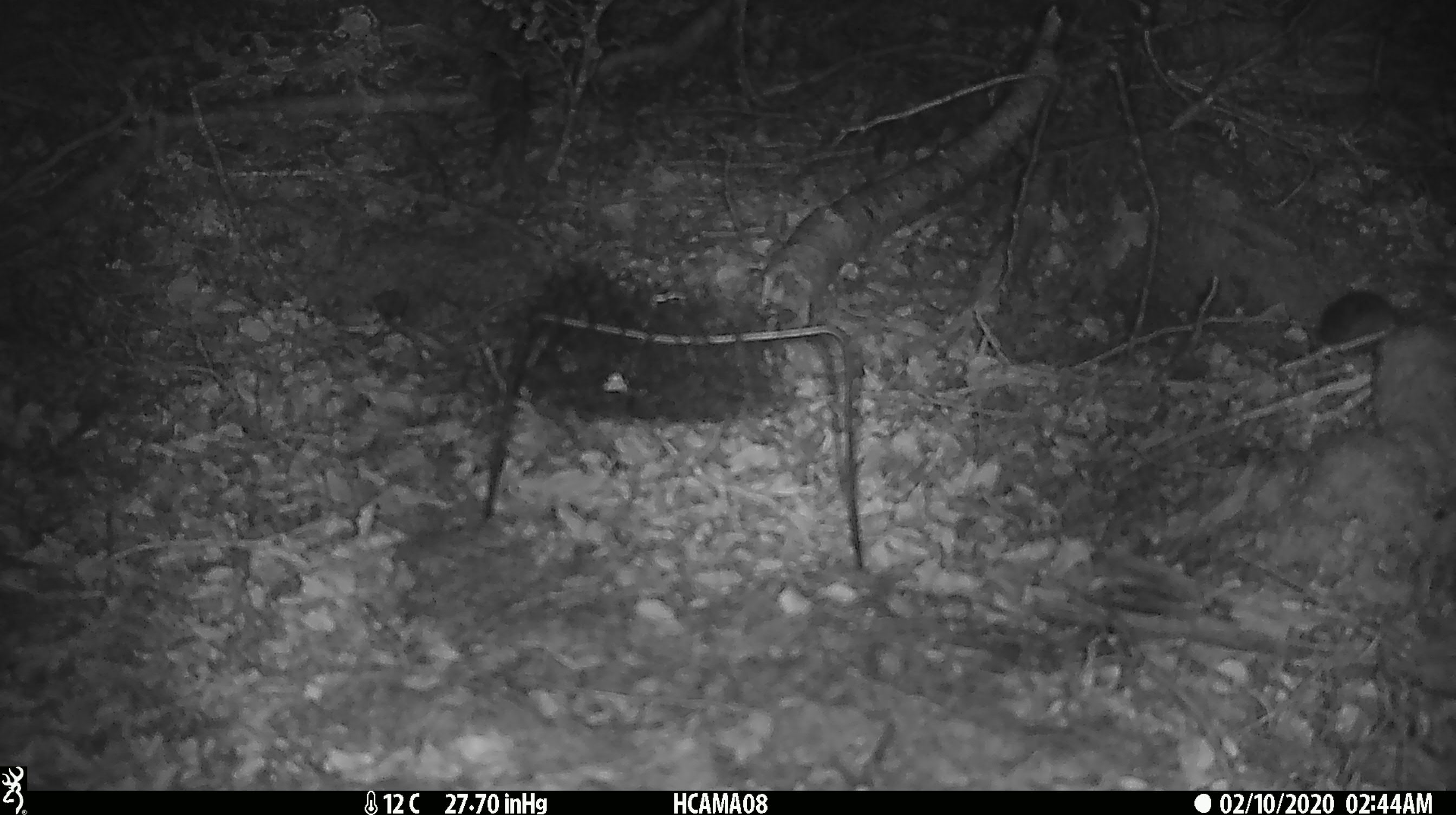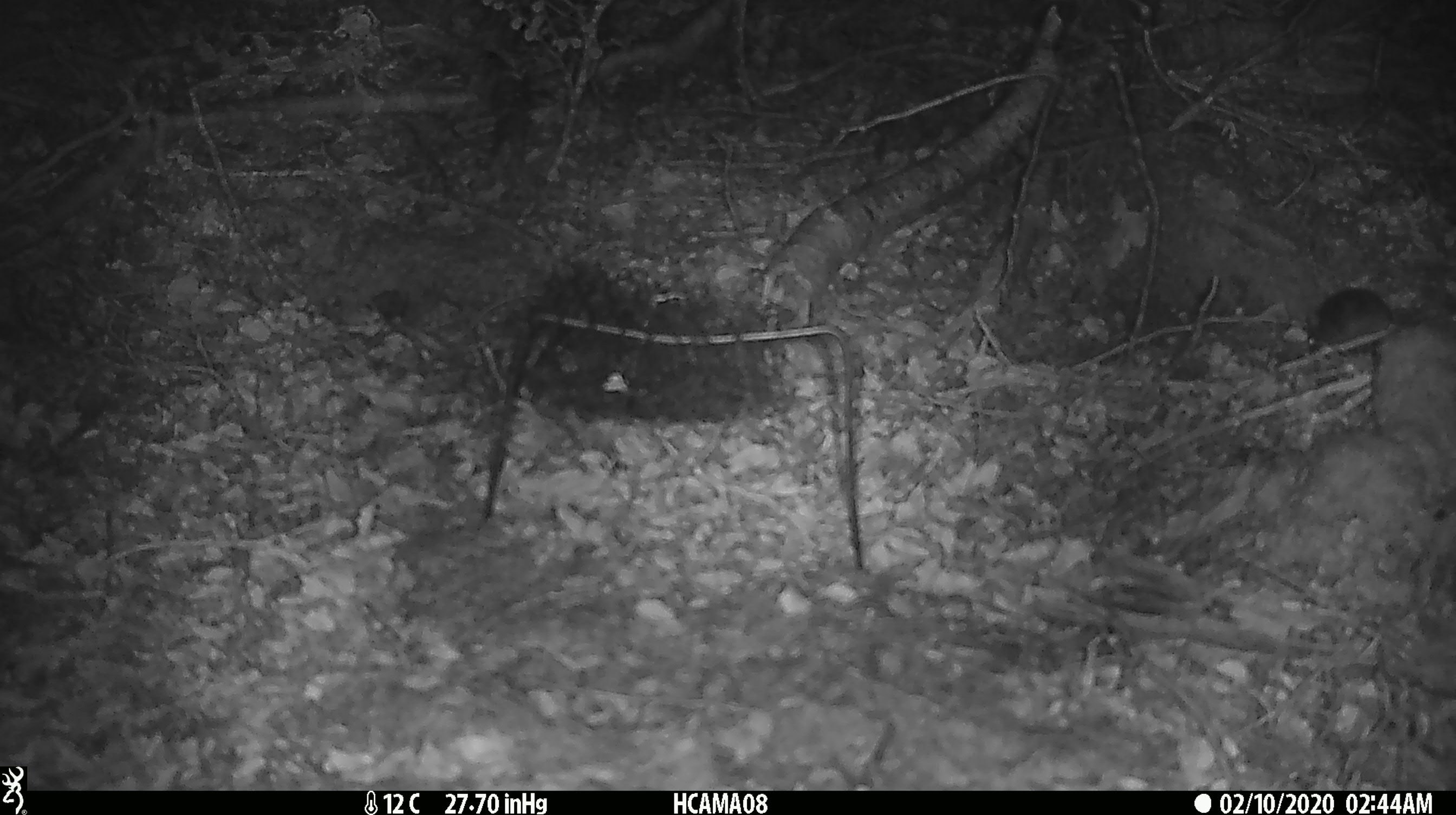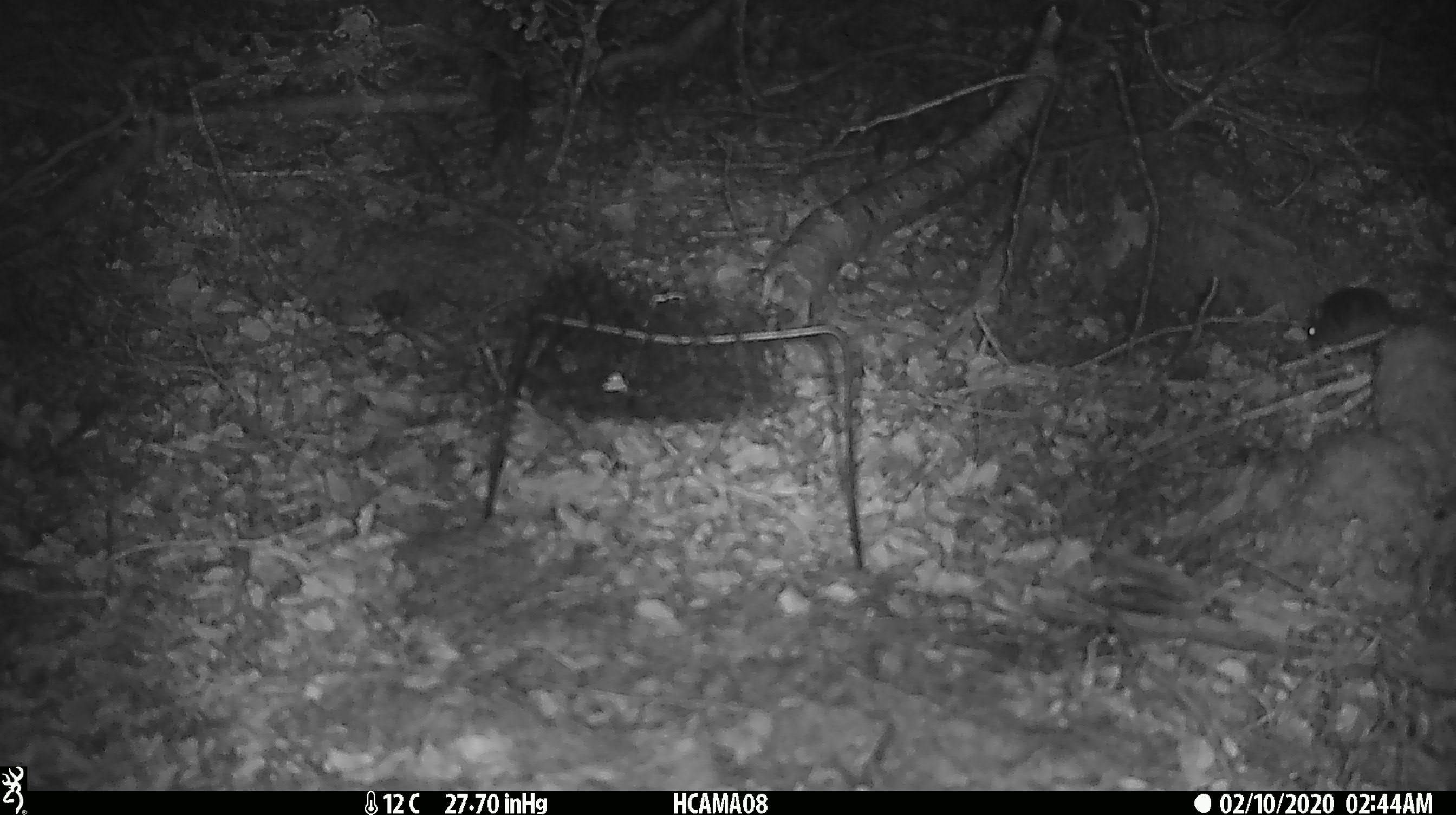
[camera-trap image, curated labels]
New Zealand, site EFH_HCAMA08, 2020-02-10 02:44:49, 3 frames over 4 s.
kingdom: Animalia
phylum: Chordata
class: Mammalia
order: Rodentia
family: Muridae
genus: Mus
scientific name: Mus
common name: mouse